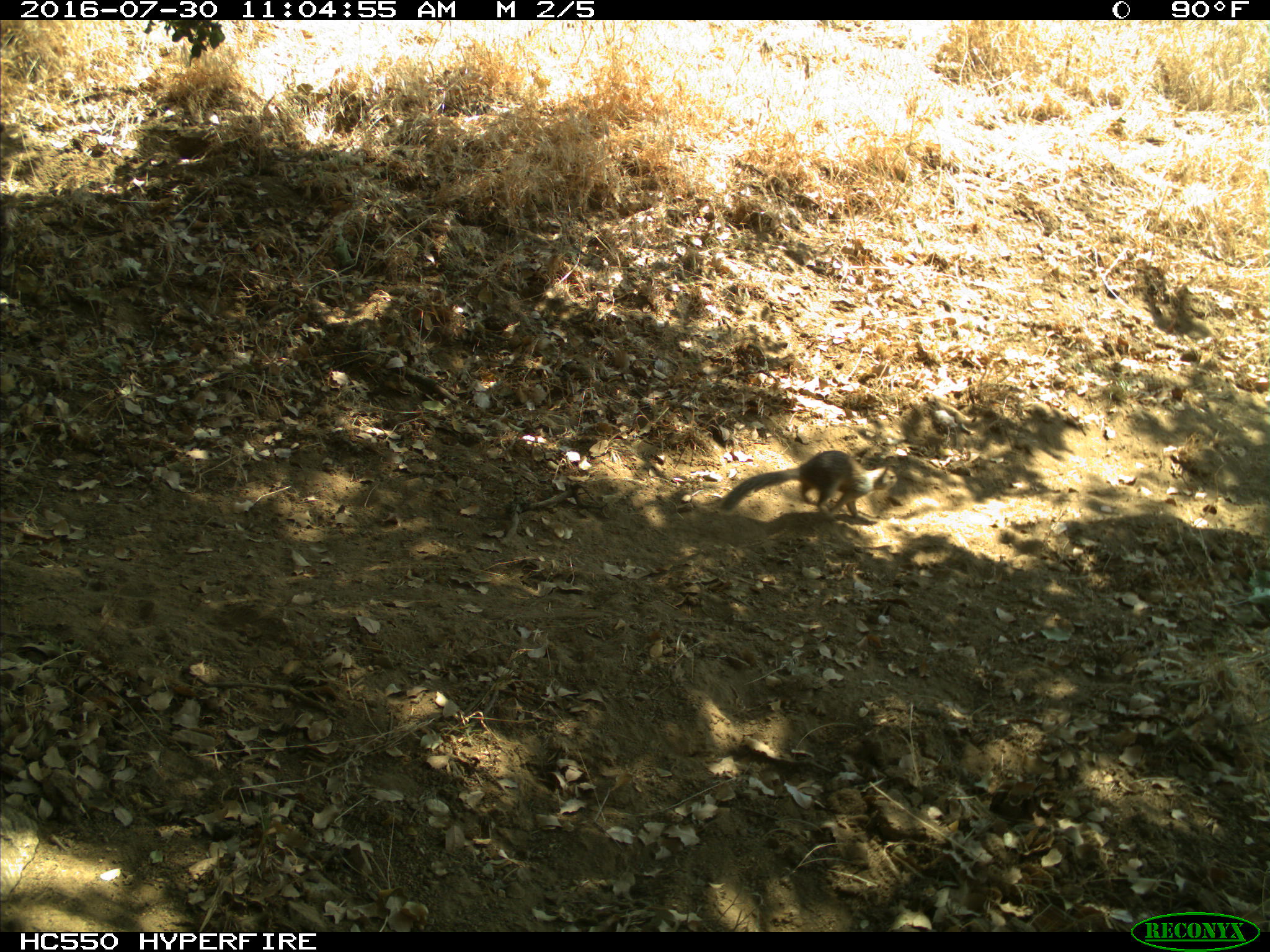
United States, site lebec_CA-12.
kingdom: Animalia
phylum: Chordata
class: Mammalia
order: Rodentia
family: Sciuridae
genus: Otospermophilus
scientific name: Otospermophilus beecheyi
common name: california ground squirrel